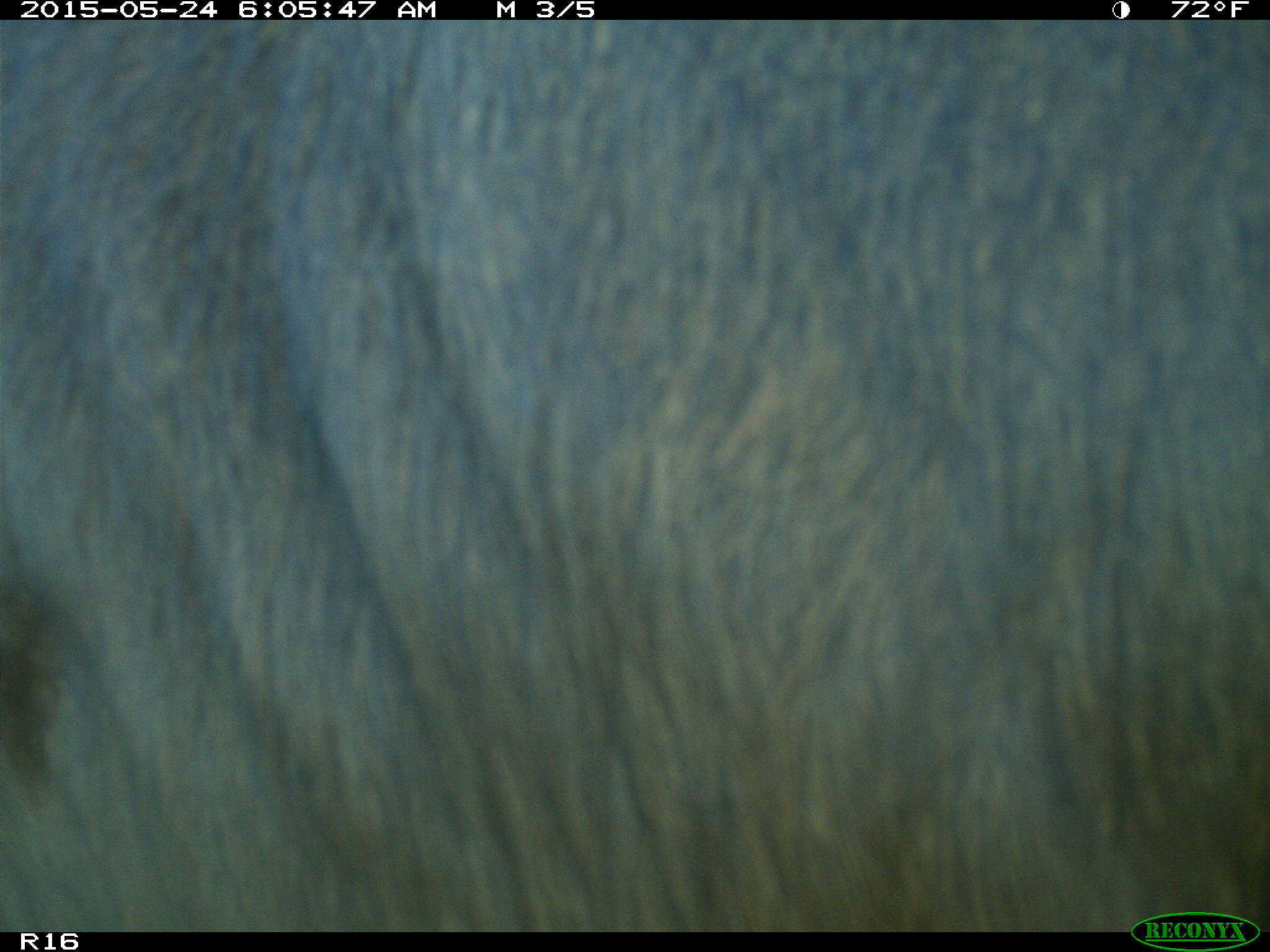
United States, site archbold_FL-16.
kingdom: Animalia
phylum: Chordata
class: Mammalia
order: Artiodactyla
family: Bovidae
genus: Bos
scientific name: Bos taurus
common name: domestic cow